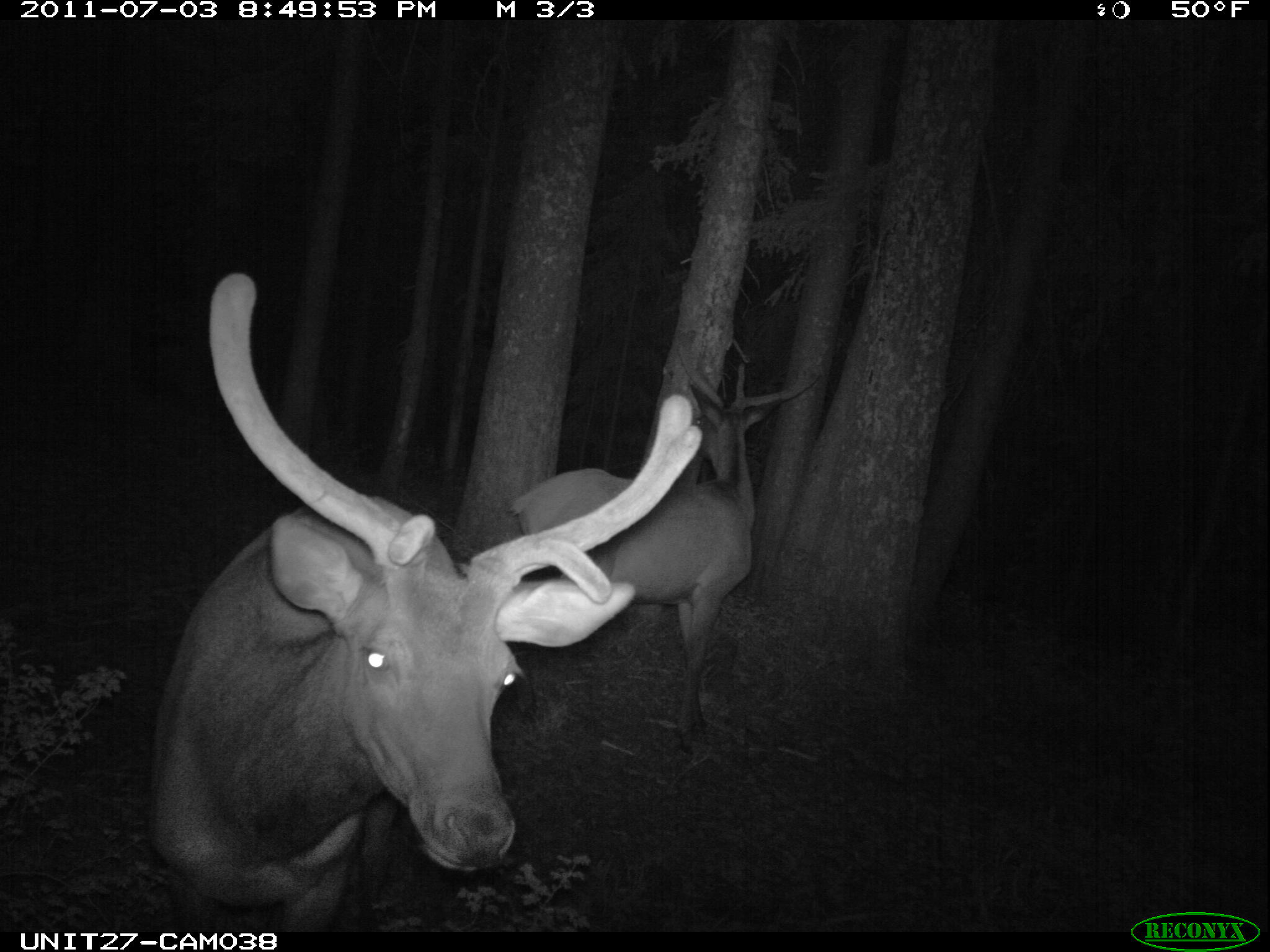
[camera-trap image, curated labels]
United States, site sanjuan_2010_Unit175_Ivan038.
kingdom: Animalia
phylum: Chordata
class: Mammalia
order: Artiodactyla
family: Cervidae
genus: Cervus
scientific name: Cervus elaphus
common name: red deer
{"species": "Cervus elaphus (red deer)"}